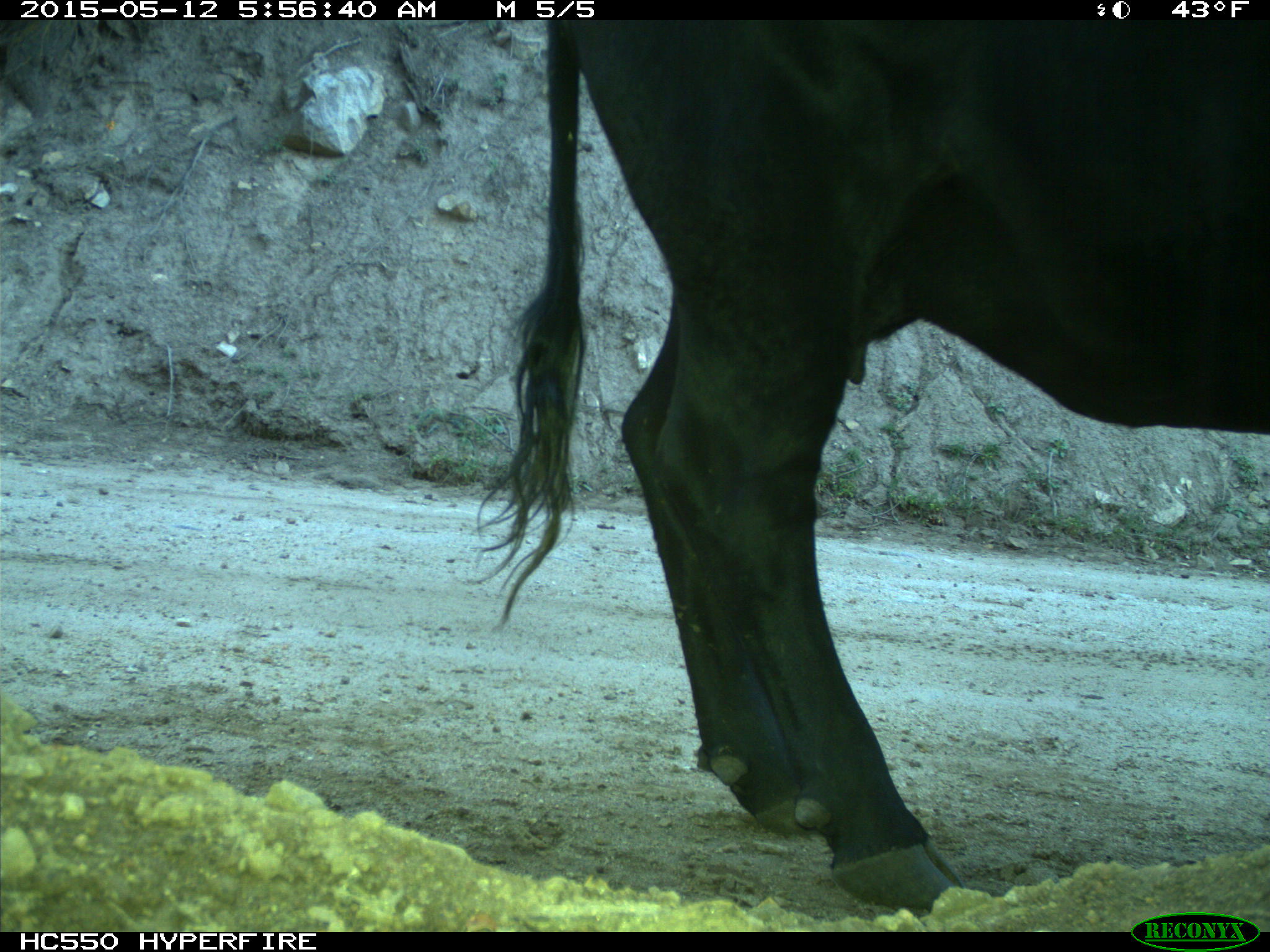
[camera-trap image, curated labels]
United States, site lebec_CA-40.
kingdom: Animalia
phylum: Chordata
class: Mammalia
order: Artiodactyla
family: Bovidae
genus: Bos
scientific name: Bos taurus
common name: domestic cow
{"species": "Bos taurus (domestic cow)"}